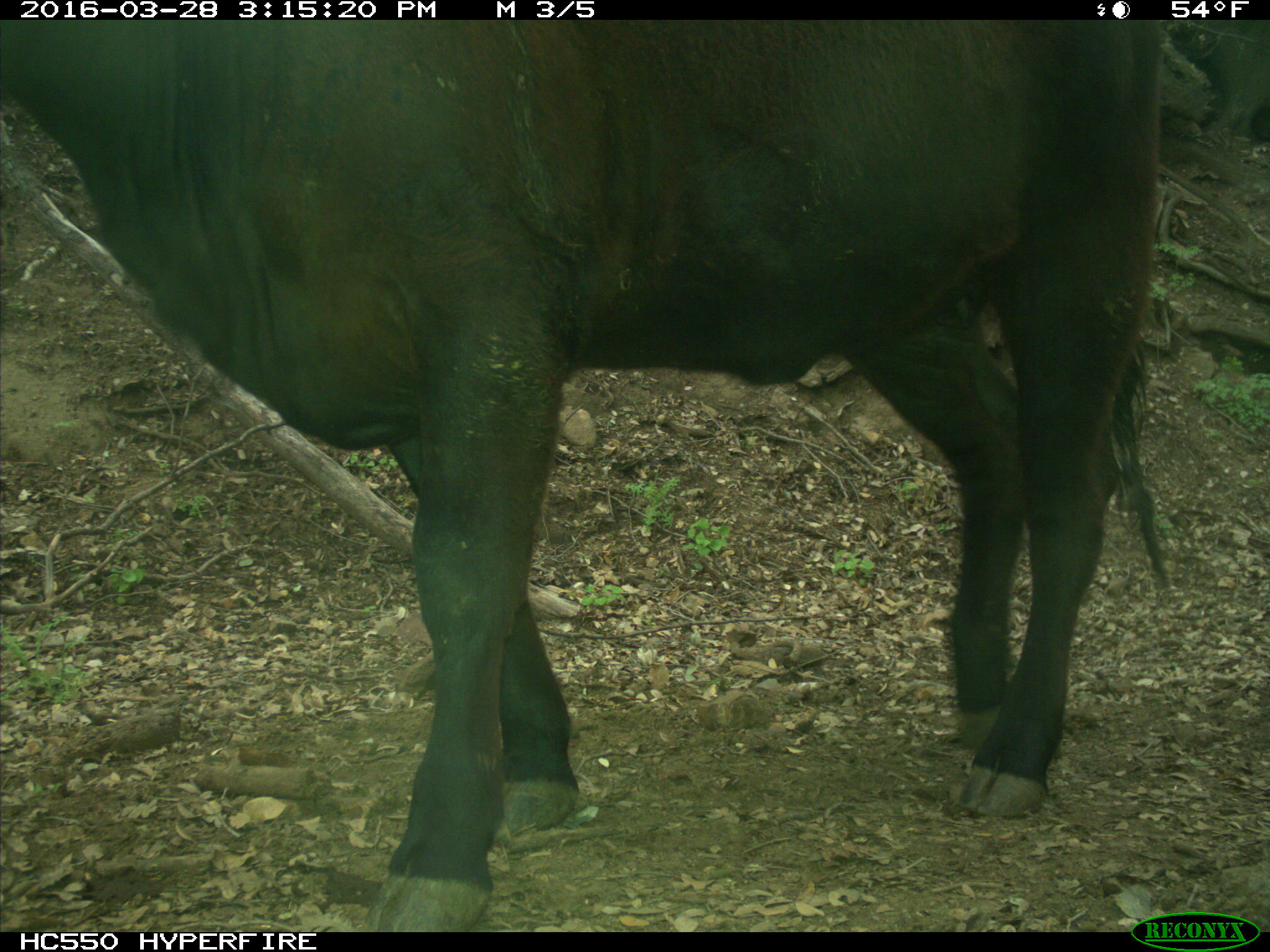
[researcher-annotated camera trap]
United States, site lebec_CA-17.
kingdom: Animalia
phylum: Chordata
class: Mammalia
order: Artiodactyla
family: Bovidae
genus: Bos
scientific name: Bos taurus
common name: domestic cow